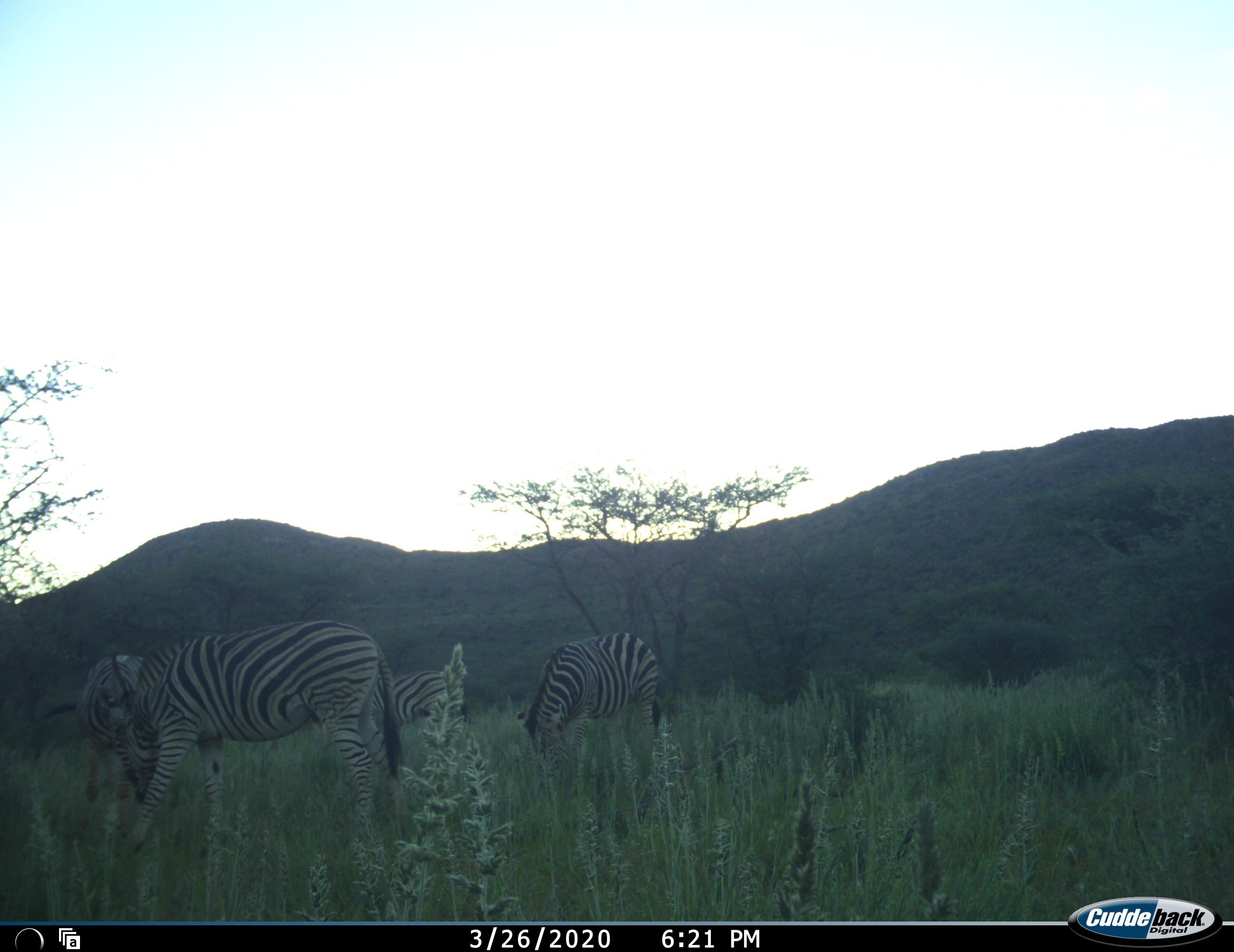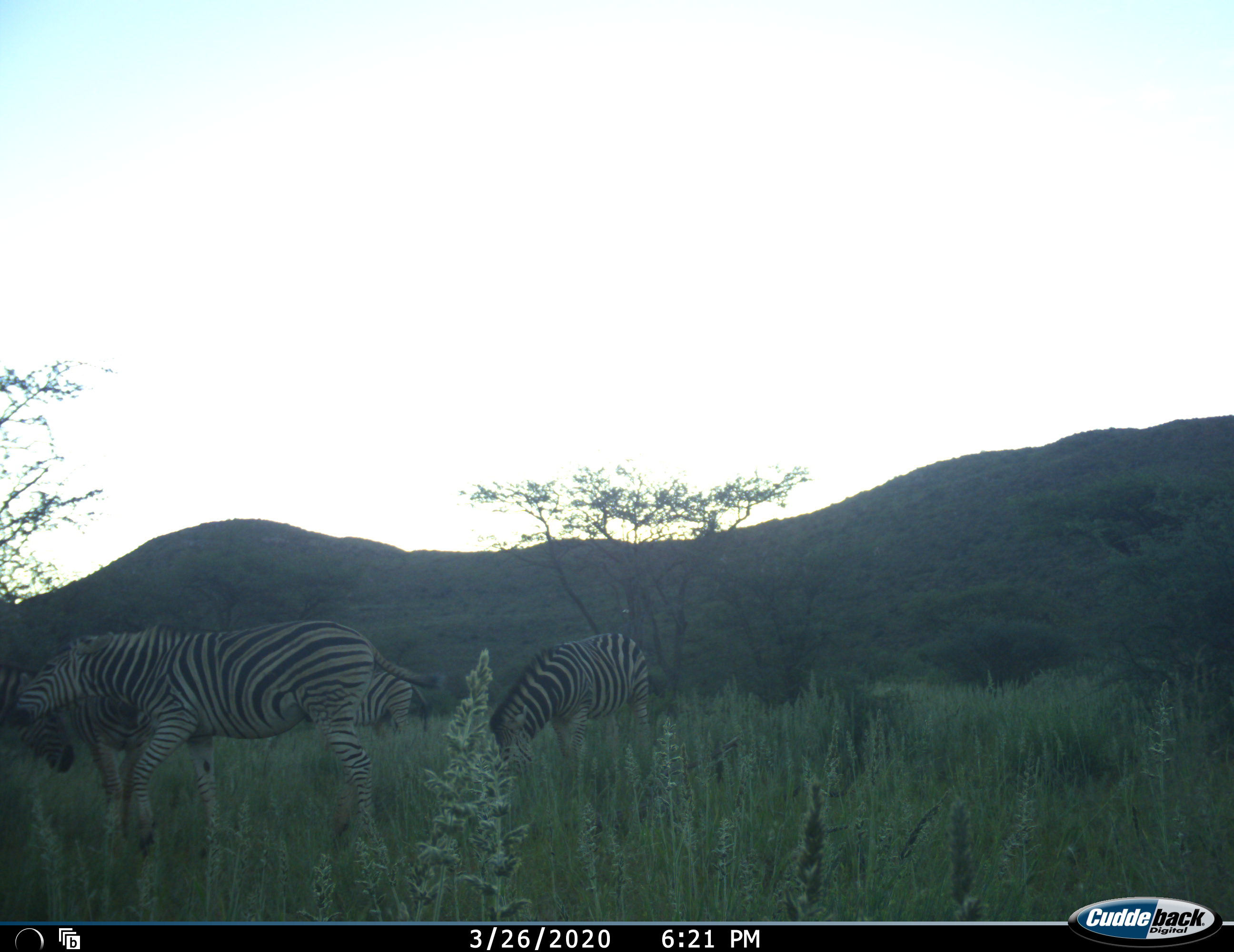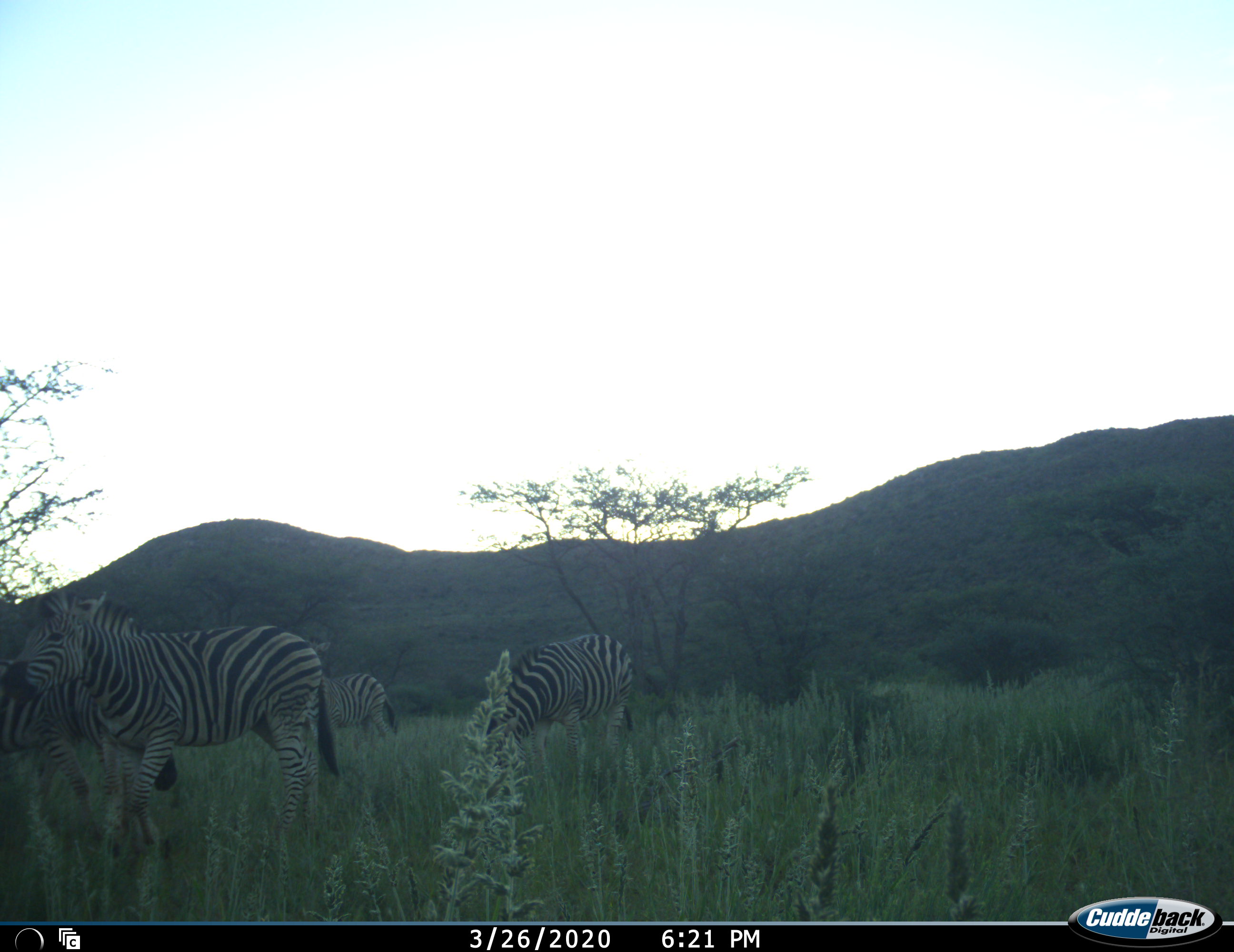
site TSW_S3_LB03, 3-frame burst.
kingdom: Animalia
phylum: Chordata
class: Mammalia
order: Perissodactyla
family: Equidae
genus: Equus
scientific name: Equus quagga burchellii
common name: burchell's zebra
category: zebraburchells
Zebraburchells (burchell's zebra) (Equus quagga burchellii), count 4. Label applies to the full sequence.